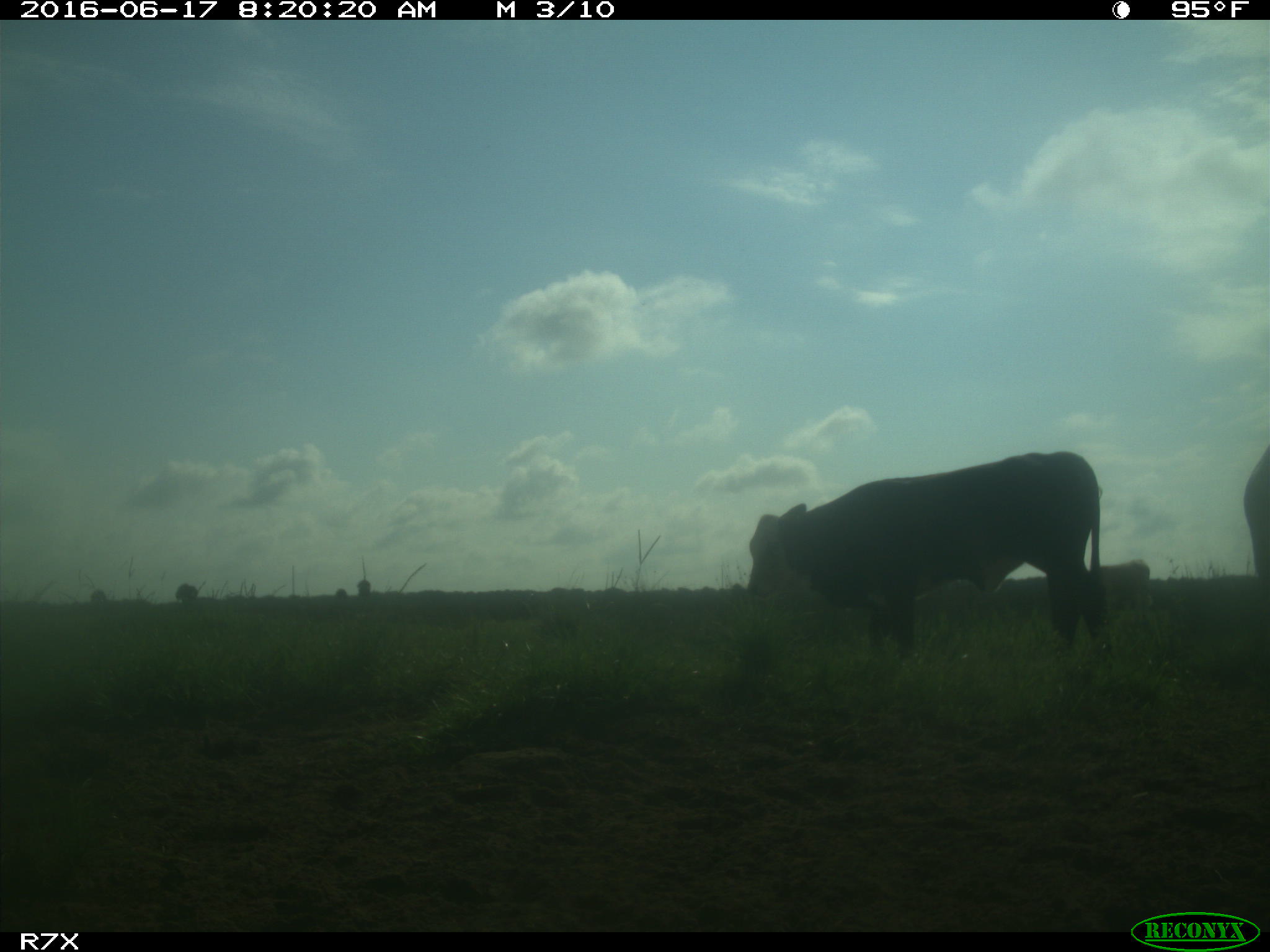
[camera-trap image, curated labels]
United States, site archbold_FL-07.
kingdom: Animalia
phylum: Chordata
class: Mammalia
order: Artiodactyla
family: Bovidae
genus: Bos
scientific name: Bos taurus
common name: domestic cow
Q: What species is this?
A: Bos taurus (domestic cow).